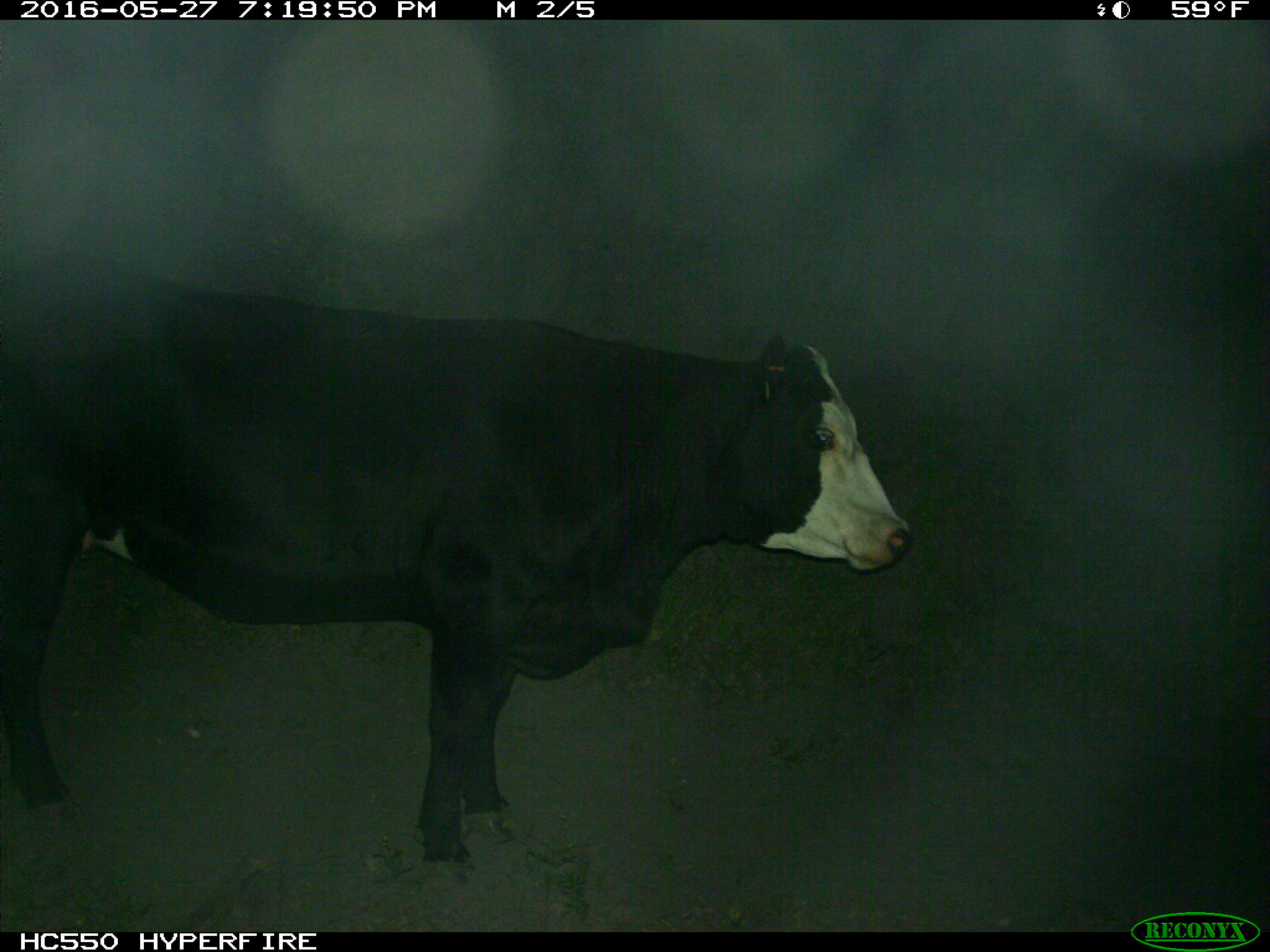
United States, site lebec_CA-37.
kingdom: Animalia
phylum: Chordata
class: Mammalia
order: Artiodactyla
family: Bovidae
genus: Bos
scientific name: Bos taurus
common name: domestic cow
Bos taurus (domestic cow).